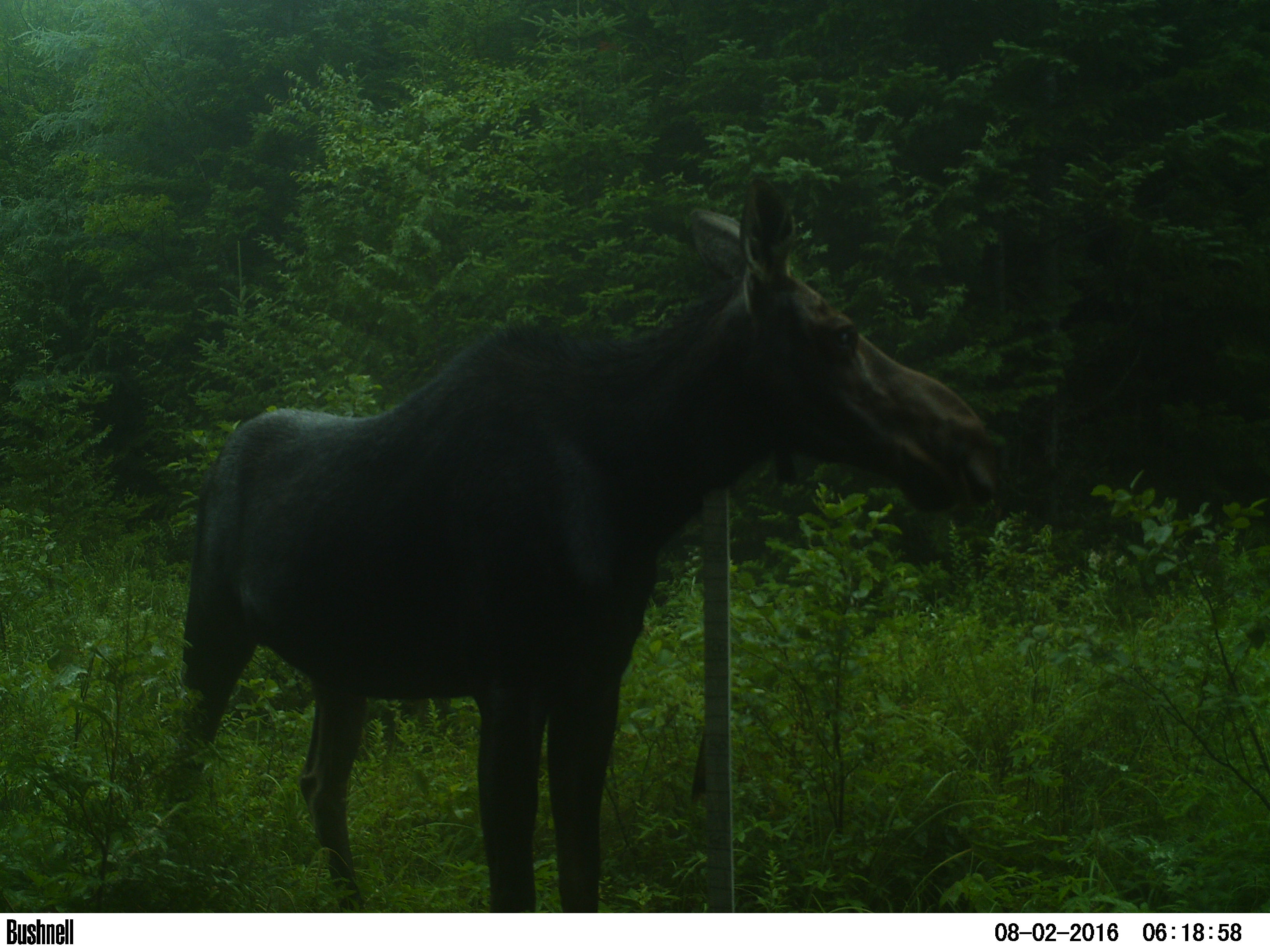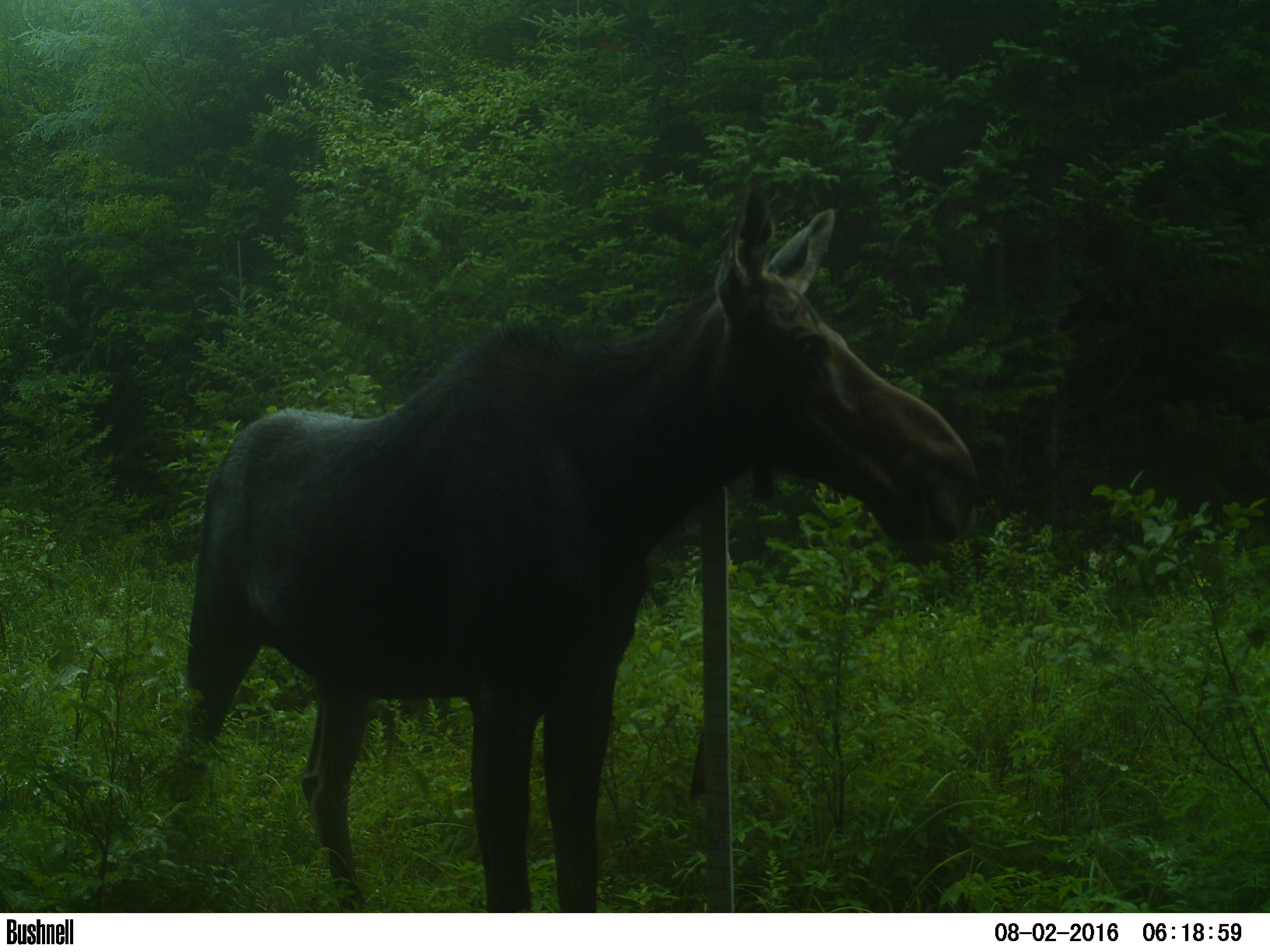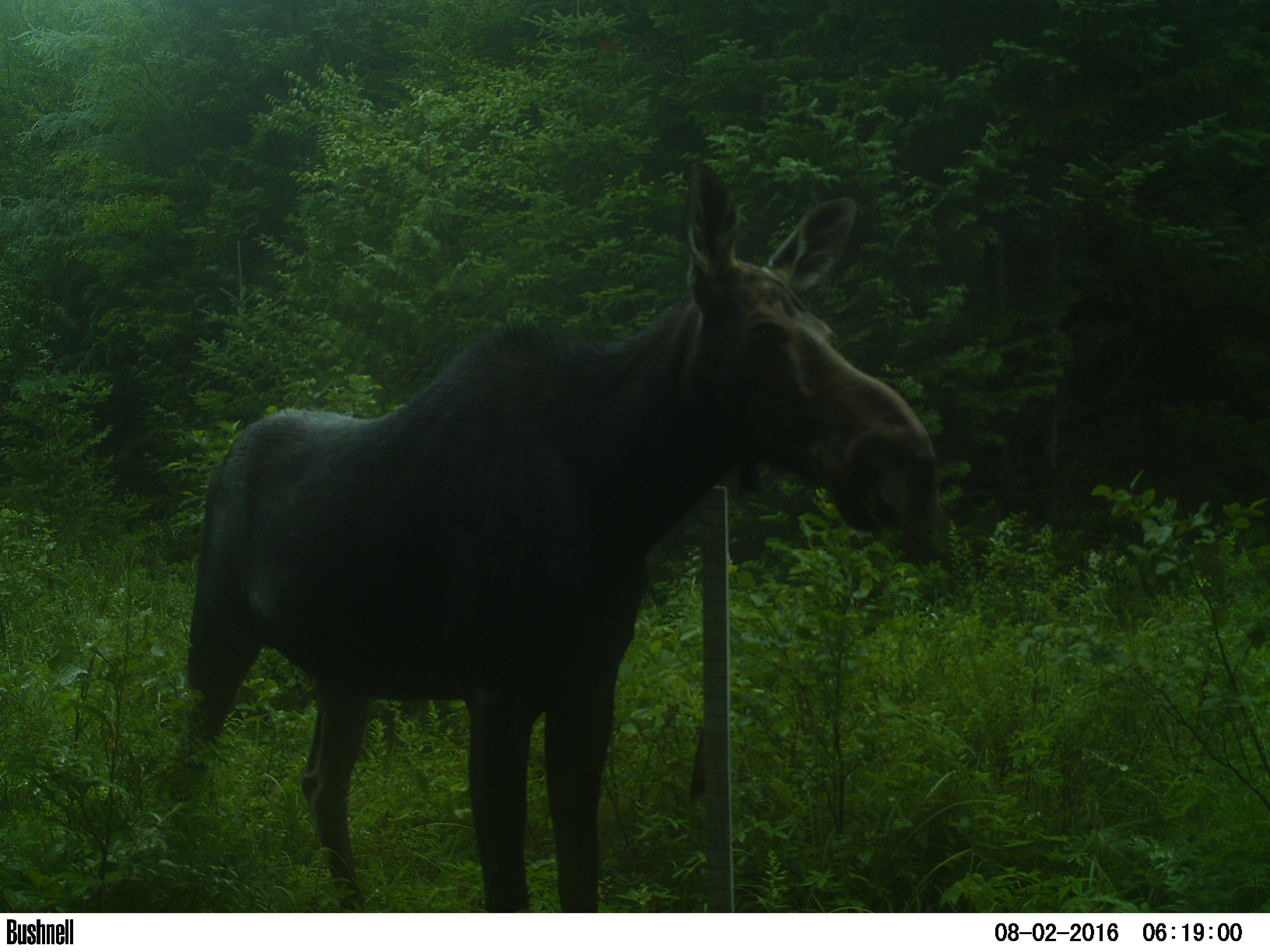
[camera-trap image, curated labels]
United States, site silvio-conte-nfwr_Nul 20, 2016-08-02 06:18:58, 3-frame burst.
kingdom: Animalia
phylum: Chordata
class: Mammalia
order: Artiodactyla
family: Cervidae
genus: Alces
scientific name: Alces alces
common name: moose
Moose (Alces alces).